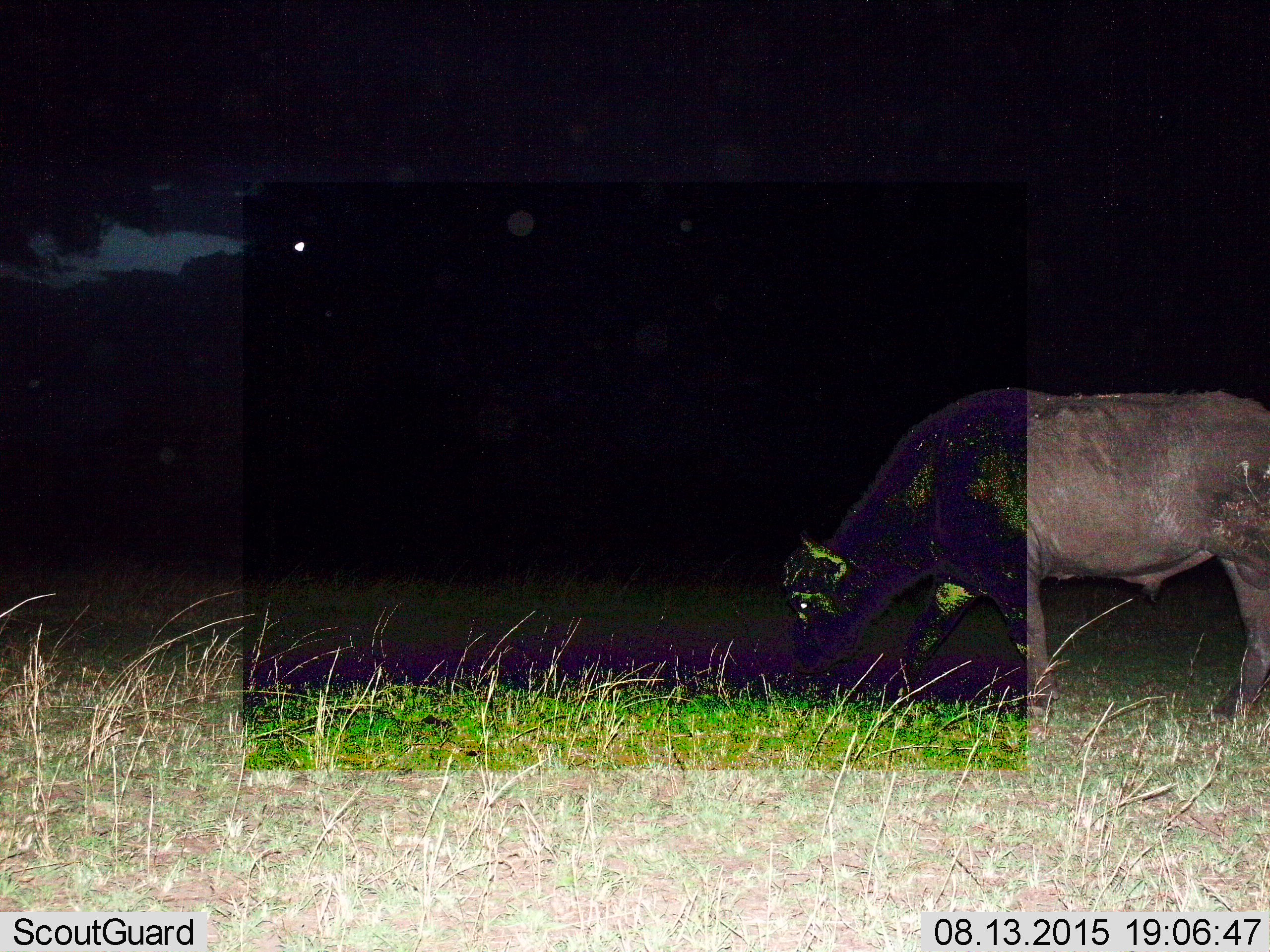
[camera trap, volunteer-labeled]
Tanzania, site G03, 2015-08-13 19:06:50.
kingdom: Animalia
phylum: Chordata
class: Mammalia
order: Artiodactyla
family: Bovidae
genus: Syncerus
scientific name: Syncerus caffer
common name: cape buffalo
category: buffalo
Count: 1.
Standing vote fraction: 42%.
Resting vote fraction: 0%.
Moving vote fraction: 0%.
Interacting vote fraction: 0%.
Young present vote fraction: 0%.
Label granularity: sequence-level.